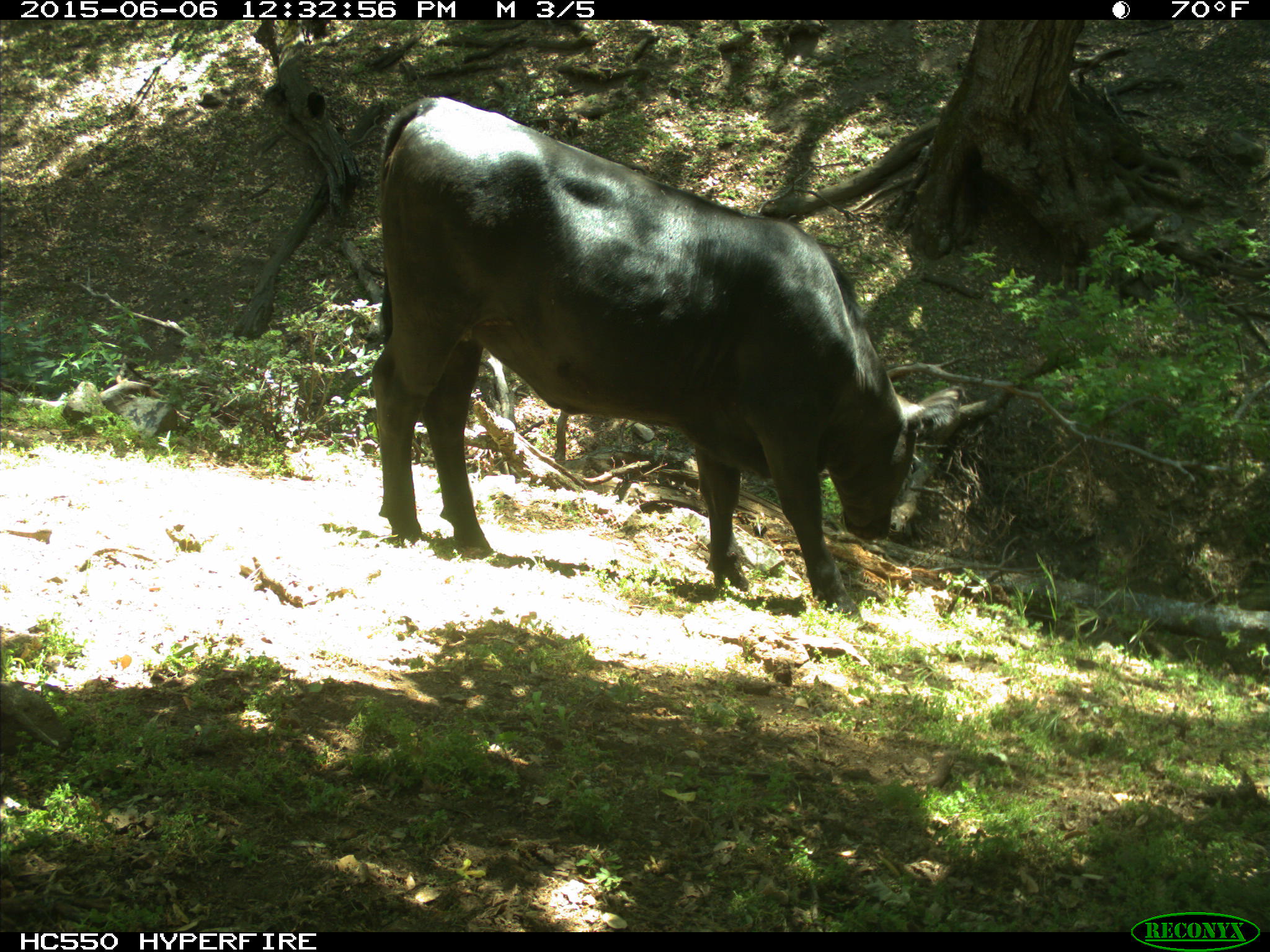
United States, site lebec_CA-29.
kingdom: Animalia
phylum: Chordata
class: Mammalia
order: Artiodactyla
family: Bovidae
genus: Bos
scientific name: Bos taurus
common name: domestic cow